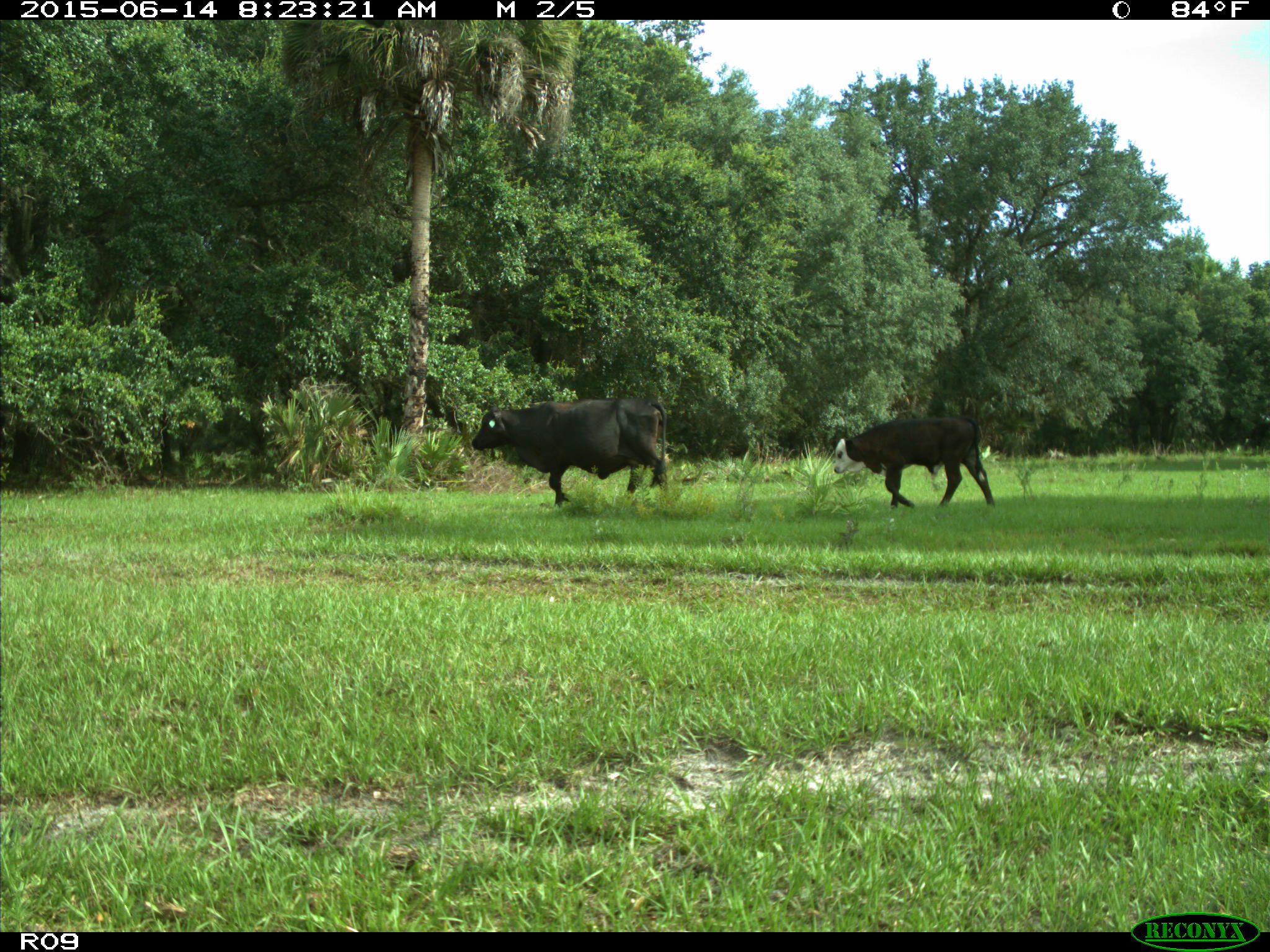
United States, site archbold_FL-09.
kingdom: Animalia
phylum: Chordata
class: Mammalia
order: Artiodactyla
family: Bovidae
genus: Bos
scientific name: Bos taurus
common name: domestic cow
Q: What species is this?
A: Bos taurus (domestic cow).